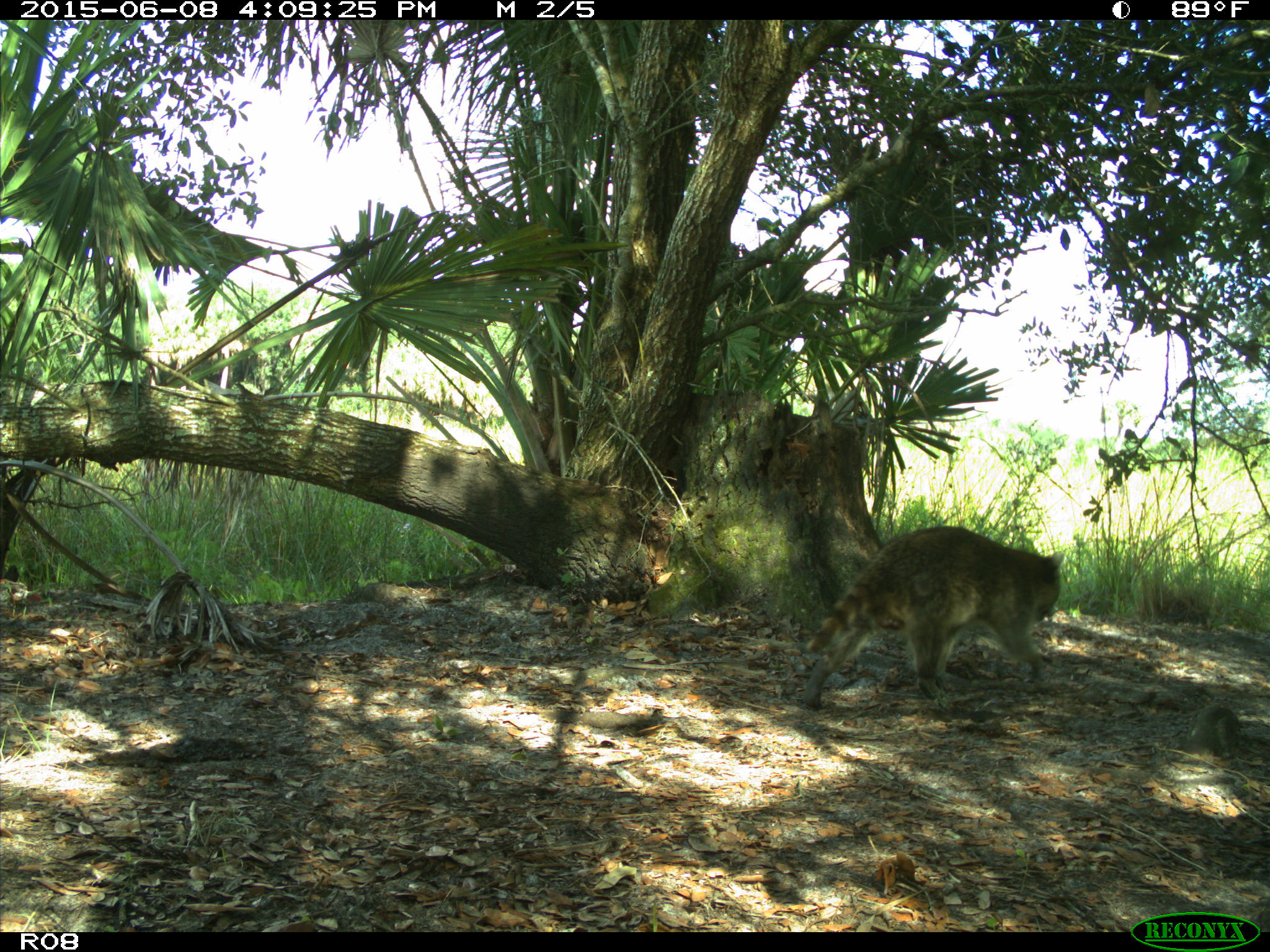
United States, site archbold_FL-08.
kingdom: Animalia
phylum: Chordata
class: Mammalia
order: Carnivora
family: Procyonidae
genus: Procyon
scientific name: Procyon lotor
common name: common raccoon